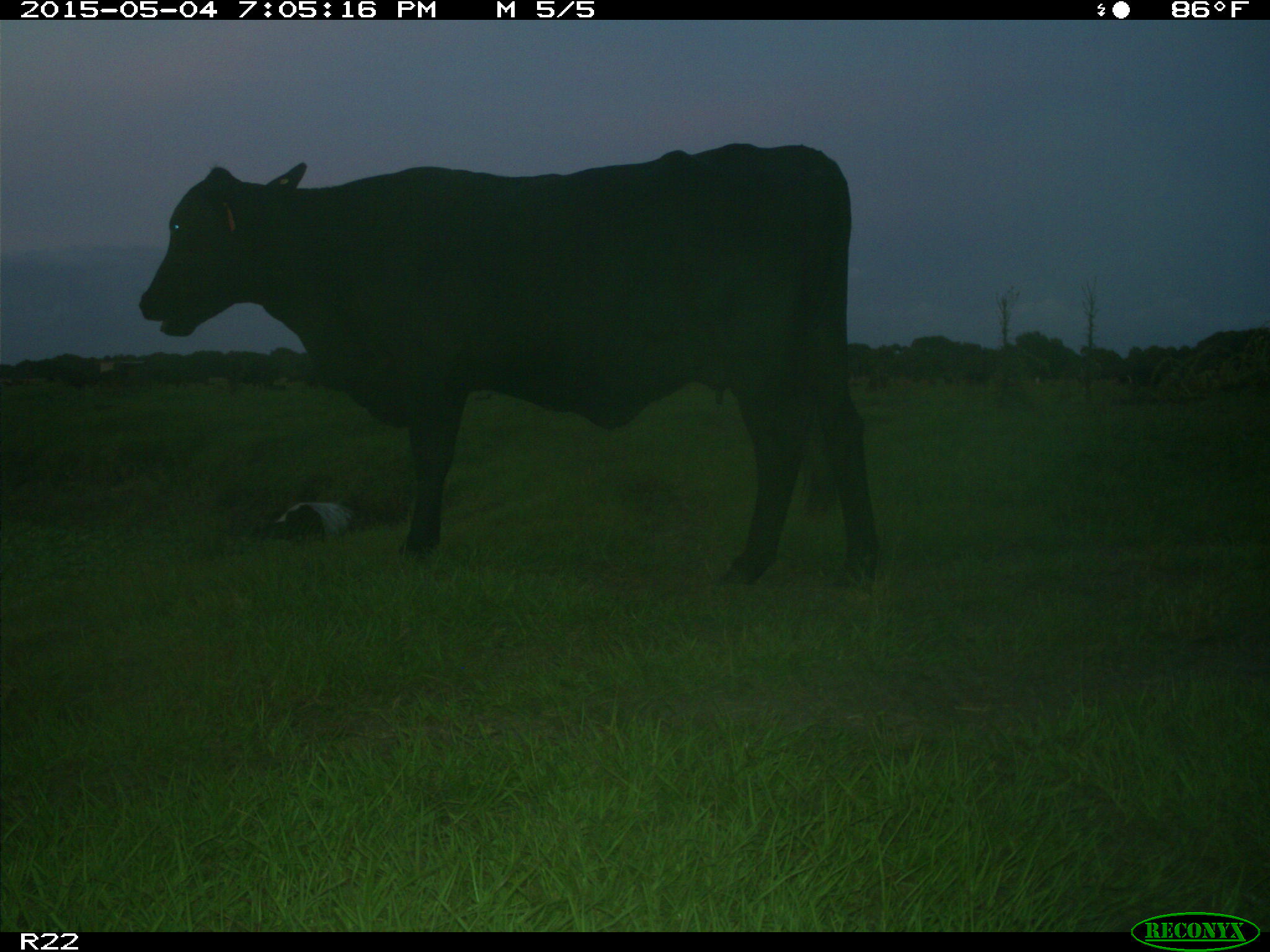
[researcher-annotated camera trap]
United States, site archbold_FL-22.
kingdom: Animalia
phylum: Chordata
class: Mammalia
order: Artiodactyla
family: Bovidae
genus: Bos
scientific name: Bos taurus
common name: domestic cow